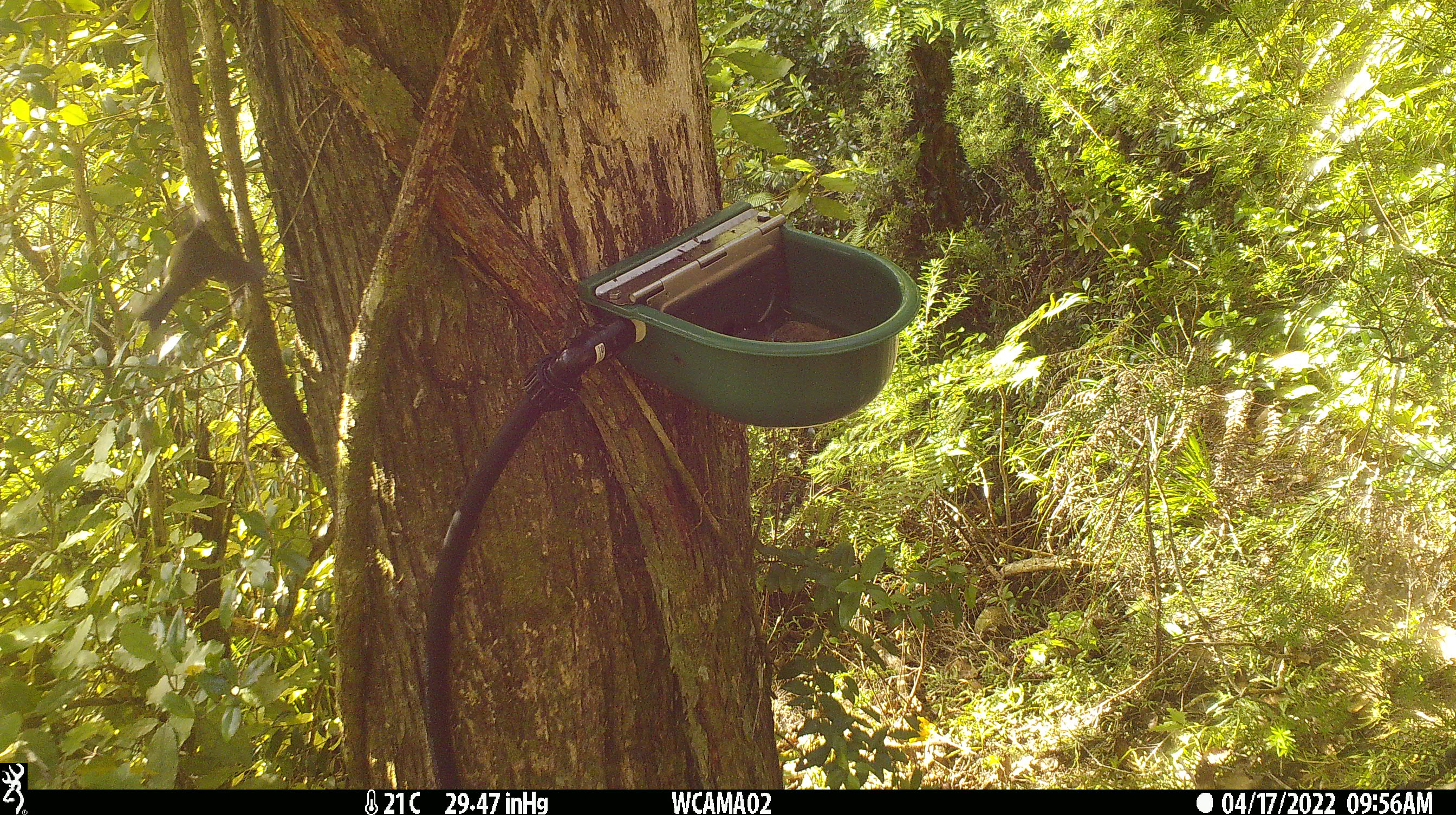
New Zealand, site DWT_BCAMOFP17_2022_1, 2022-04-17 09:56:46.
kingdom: Animalia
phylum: Chordata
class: Aves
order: Passeriformes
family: Meliphagidae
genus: Anthornis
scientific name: Anthornis melanura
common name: new zealand bellbird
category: bellbird